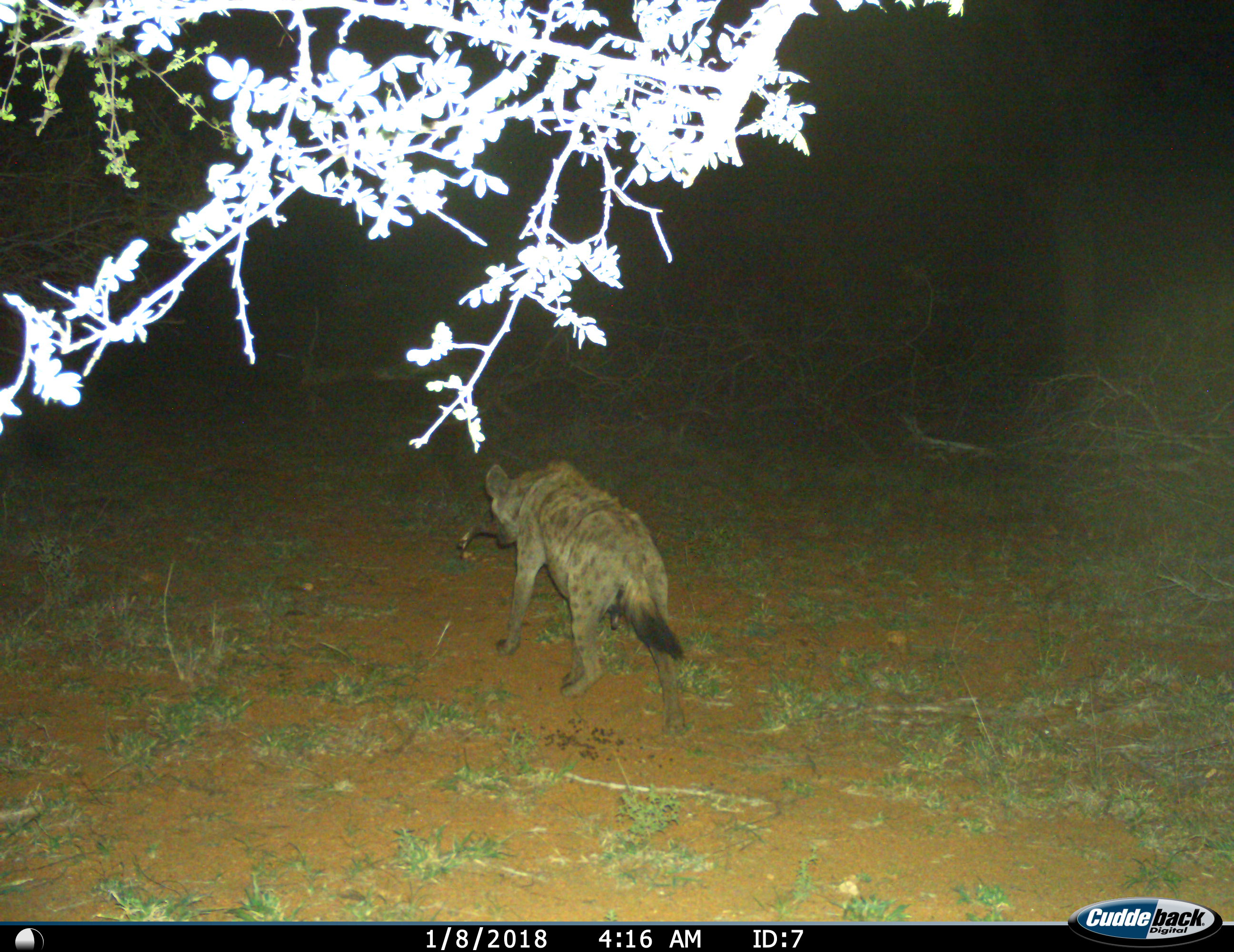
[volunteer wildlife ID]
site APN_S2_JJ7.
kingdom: Animalia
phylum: Chordata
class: Mammalia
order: Carnivora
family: Hyaenidae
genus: Crocuta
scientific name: Crocuta crocuta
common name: spotted hyena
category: hyenaspotted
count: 1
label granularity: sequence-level